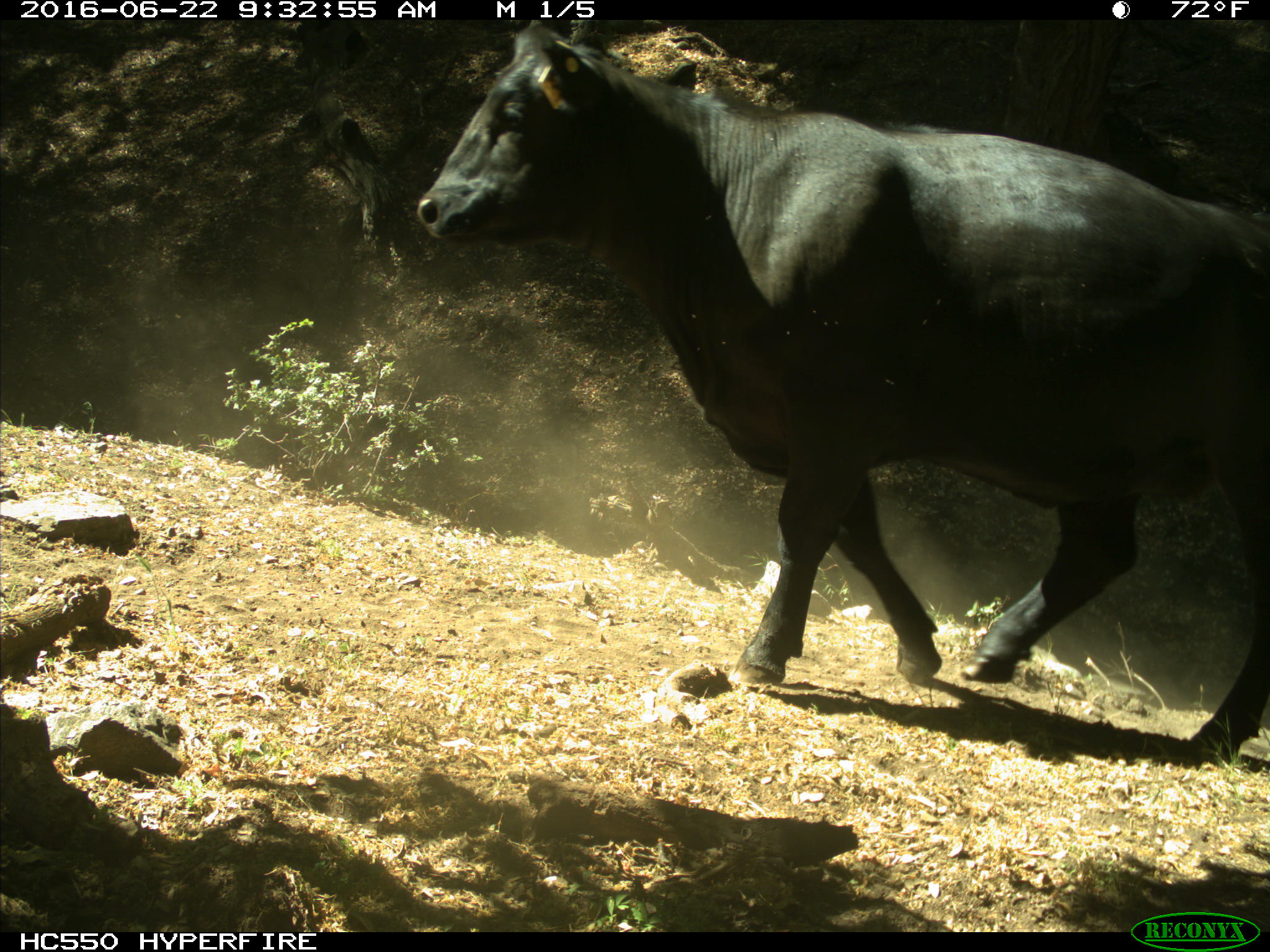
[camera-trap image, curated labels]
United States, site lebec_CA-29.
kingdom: Animalia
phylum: Chordata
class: Mammalia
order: Artiodactyla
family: Bovidae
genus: Bos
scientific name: Bos taurus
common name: domestic cow